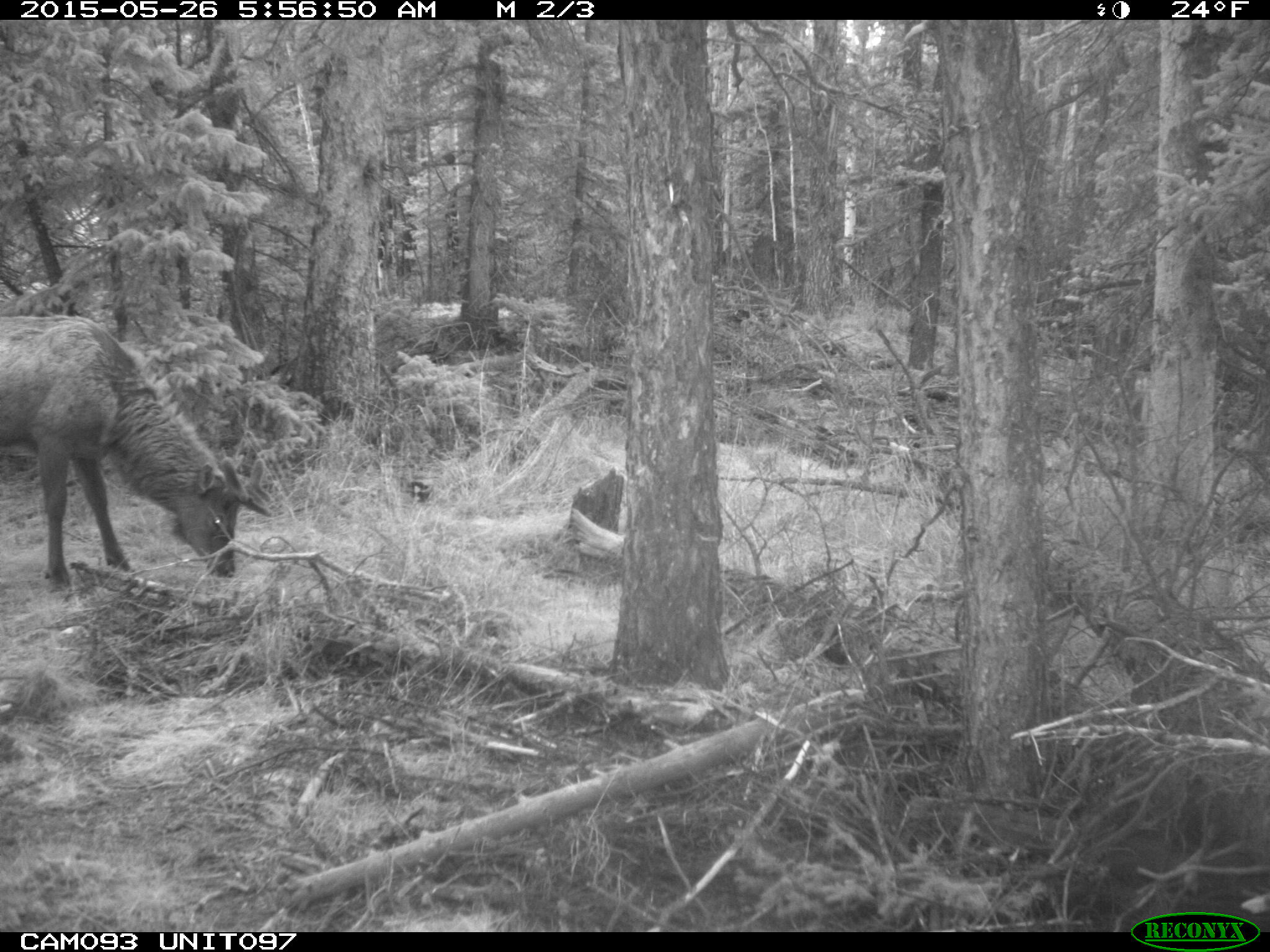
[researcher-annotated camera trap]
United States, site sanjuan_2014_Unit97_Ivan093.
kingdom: Animalia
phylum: Chordata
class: Mammalia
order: Artiodactyla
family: Cervidae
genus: Cervus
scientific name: Cervus elaphus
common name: red deer